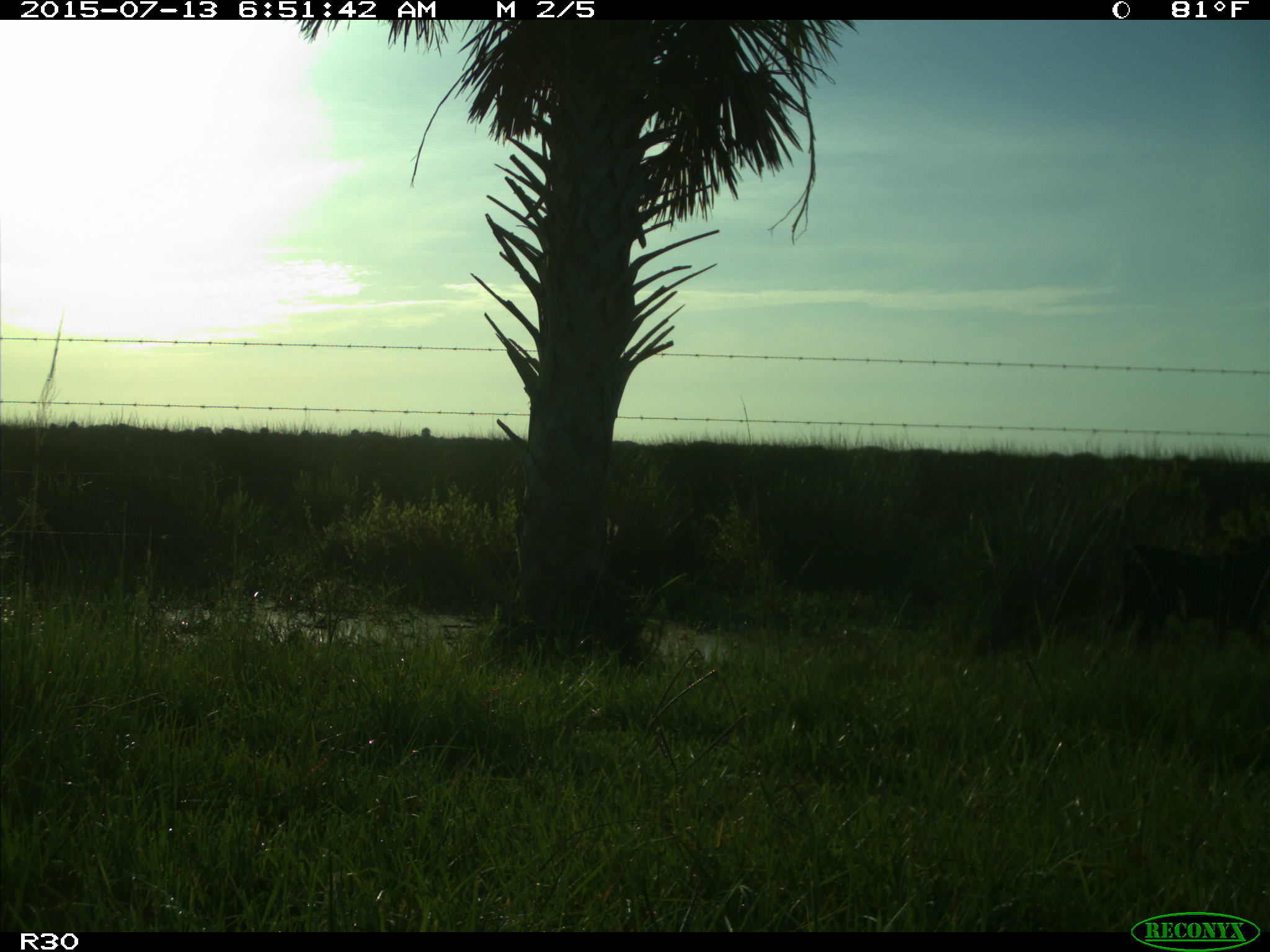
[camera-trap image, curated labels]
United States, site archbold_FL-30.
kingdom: Animalia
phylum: Chordata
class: Mammalia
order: Artiodactyla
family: Bovidae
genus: Bos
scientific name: Bos taurus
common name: domestic cow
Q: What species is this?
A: Bos taurus (domestic cow).